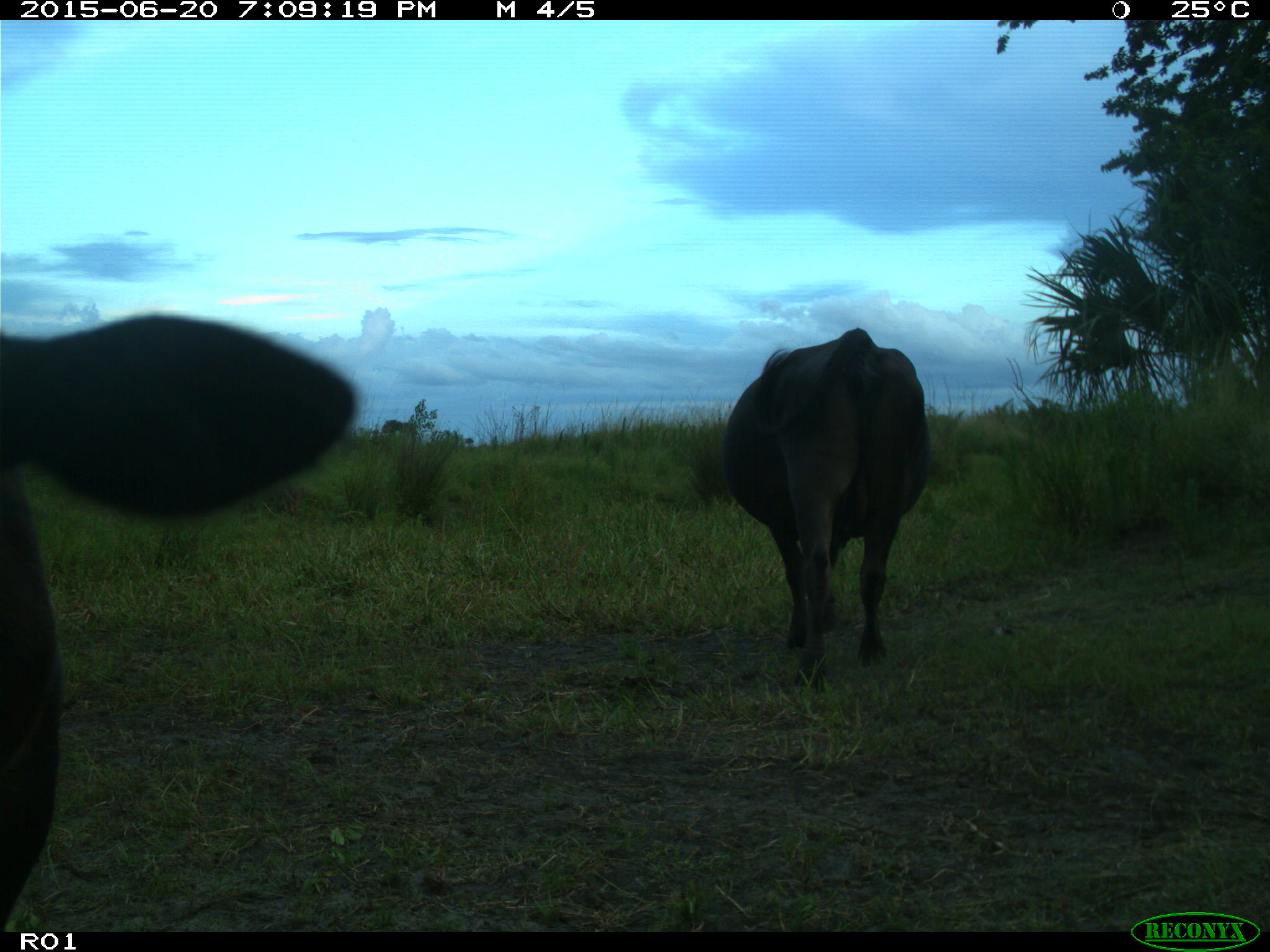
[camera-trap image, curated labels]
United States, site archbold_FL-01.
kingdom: Animalia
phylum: Chordata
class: Mammalia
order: Artiodactyla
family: Bovidae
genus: Bos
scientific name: Bos taurus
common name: domestic cow